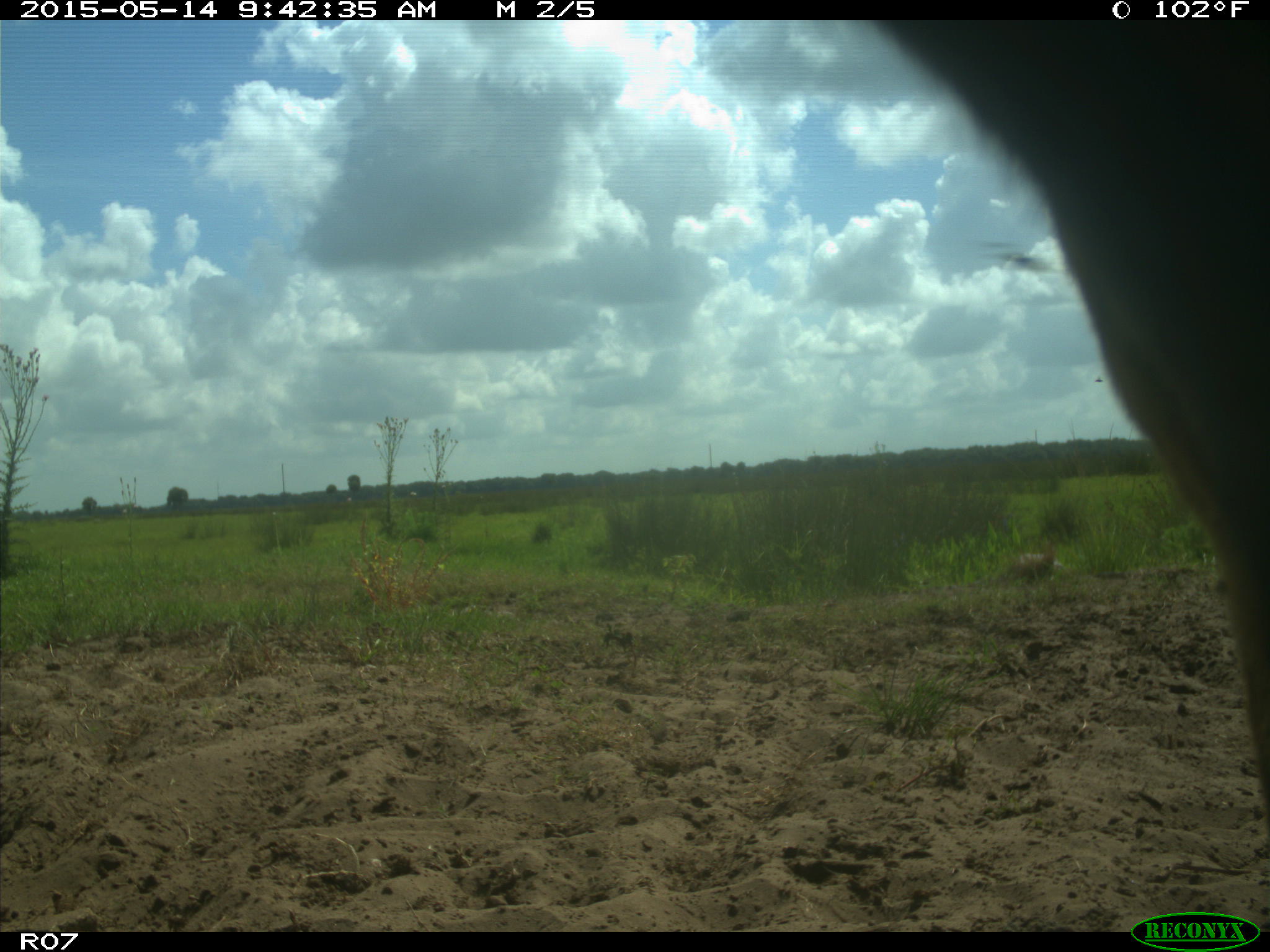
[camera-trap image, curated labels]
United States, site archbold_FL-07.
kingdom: Animalia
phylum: Chordata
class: Mammalia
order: Artiodactyla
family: Bovidae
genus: Bos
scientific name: Bos taurus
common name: domestic cow